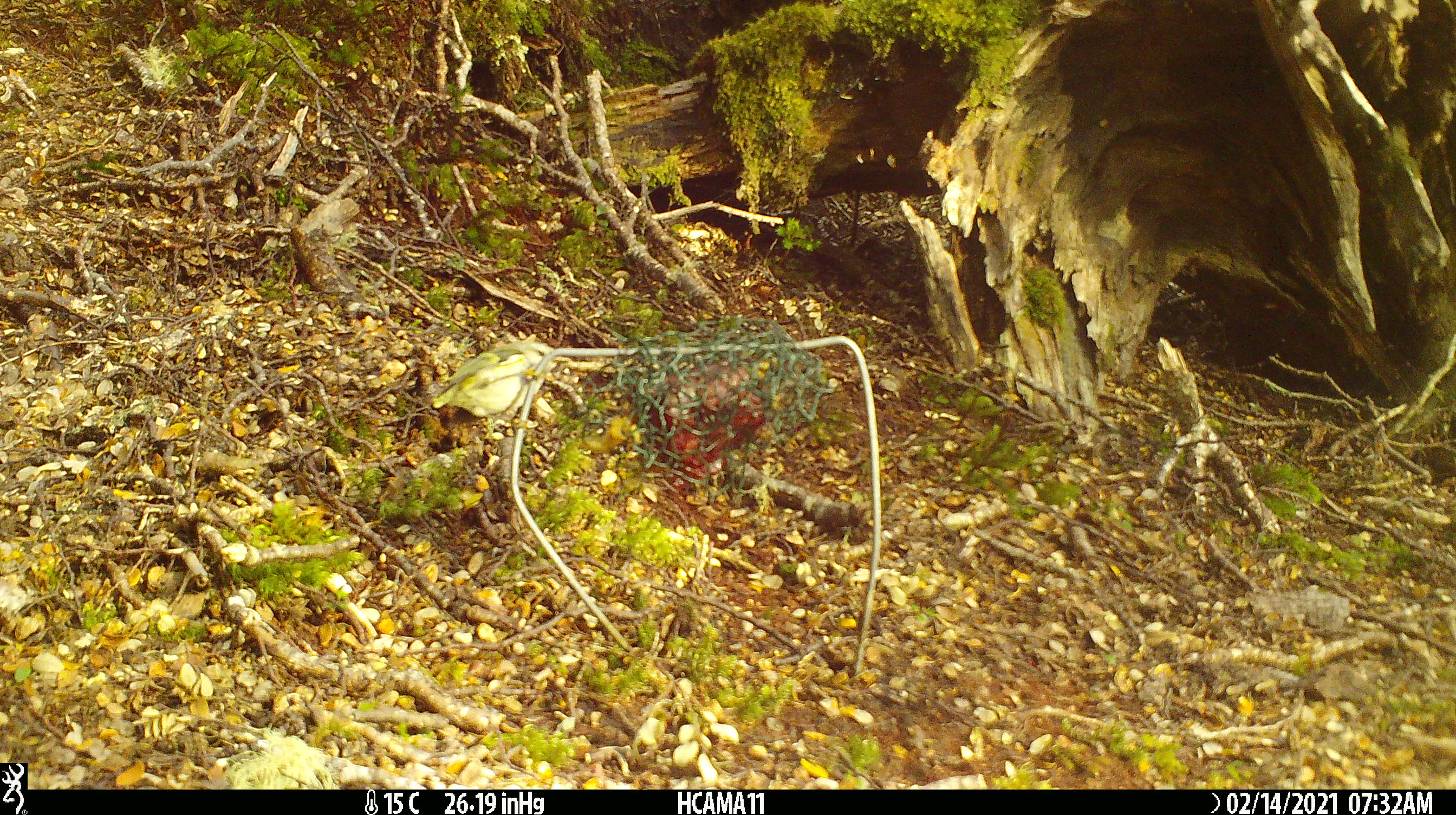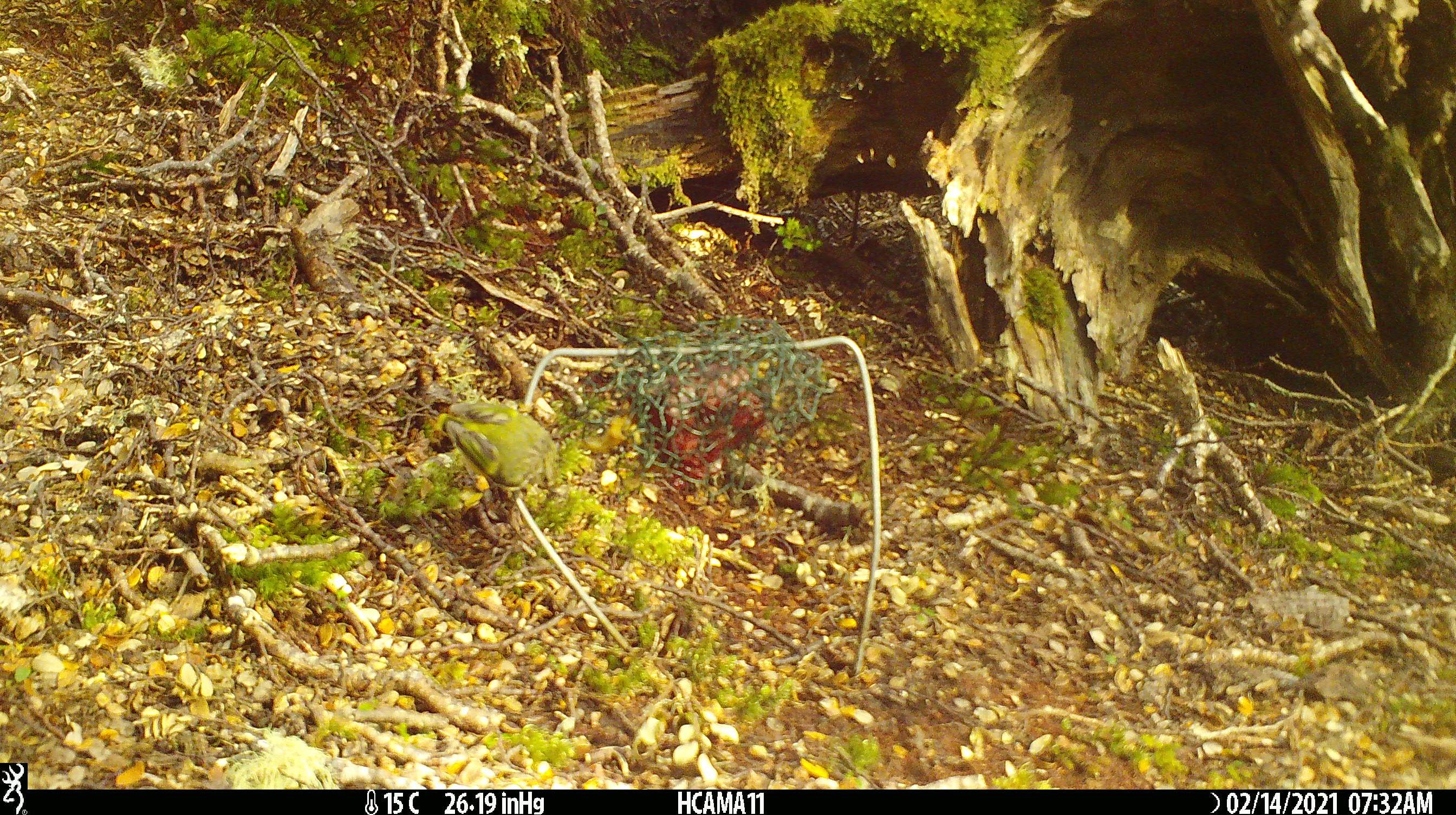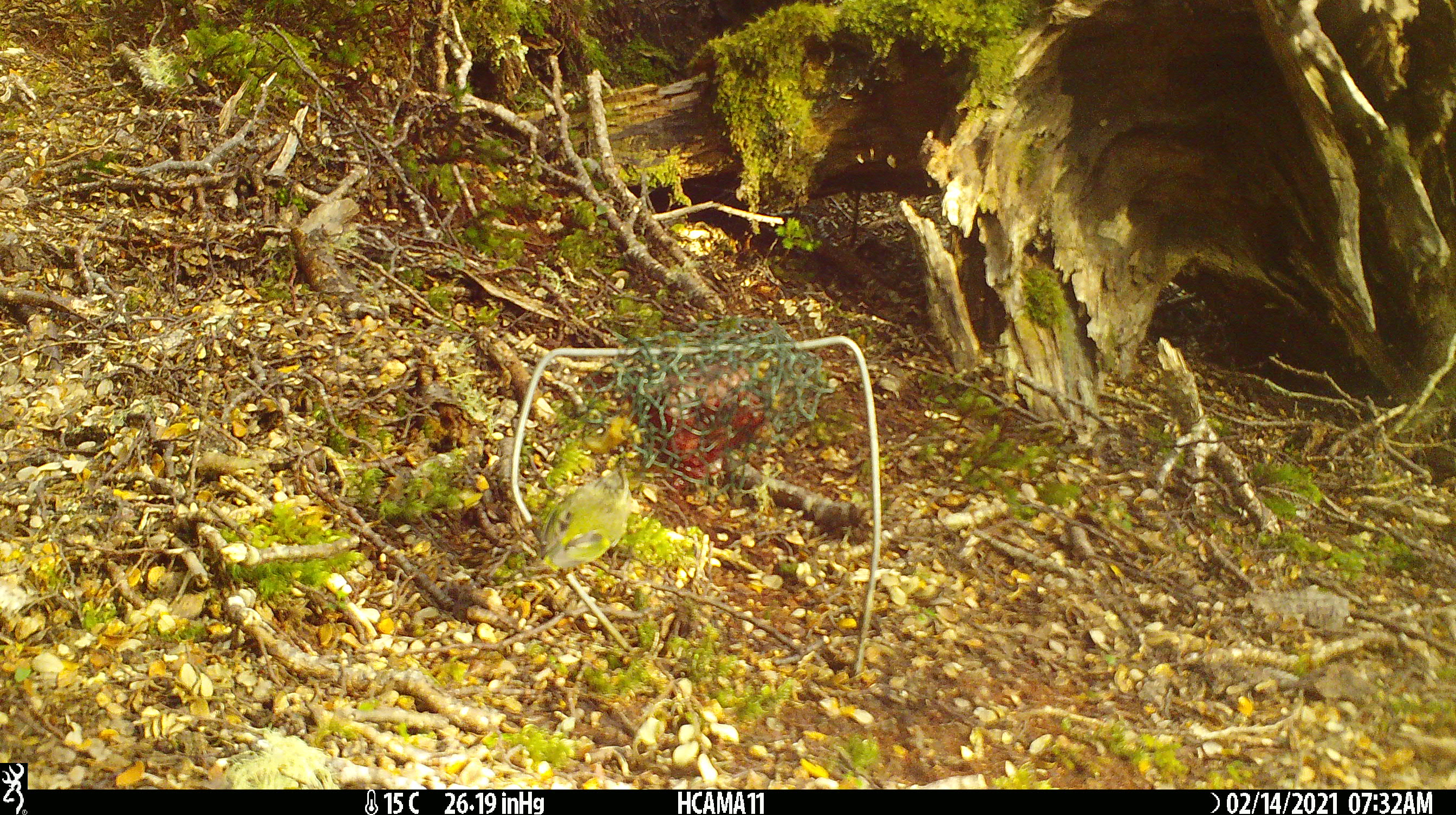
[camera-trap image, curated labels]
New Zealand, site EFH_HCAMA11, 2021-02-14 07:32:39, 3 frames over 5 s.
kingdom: Animalia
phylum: Chordata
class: Aves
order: Passeriformes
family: Acanthisittidae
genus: Acanthisitta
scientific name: Acanthisitta chloris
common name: rifleman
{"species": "rifleman (Acanthisitta chloris)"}